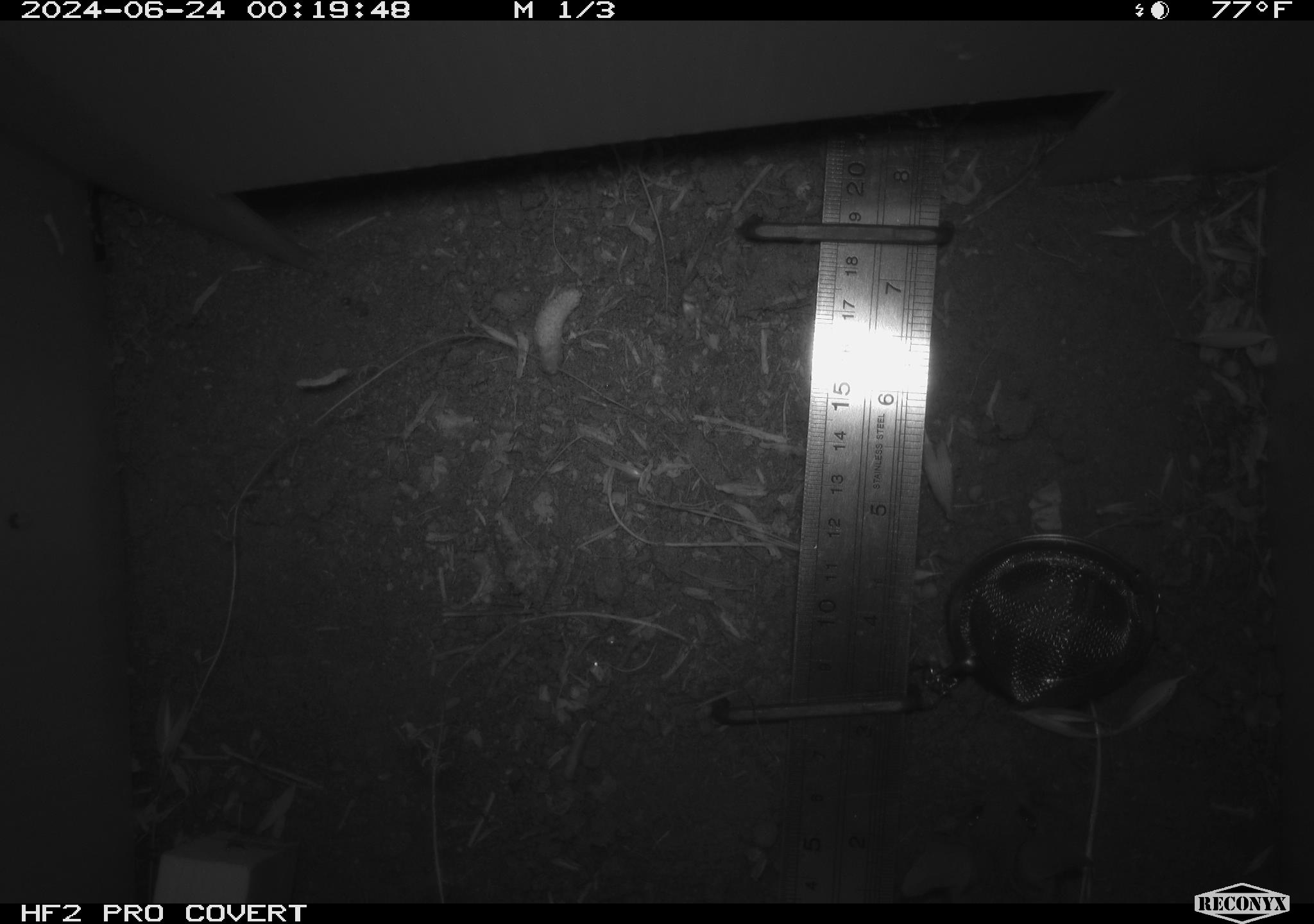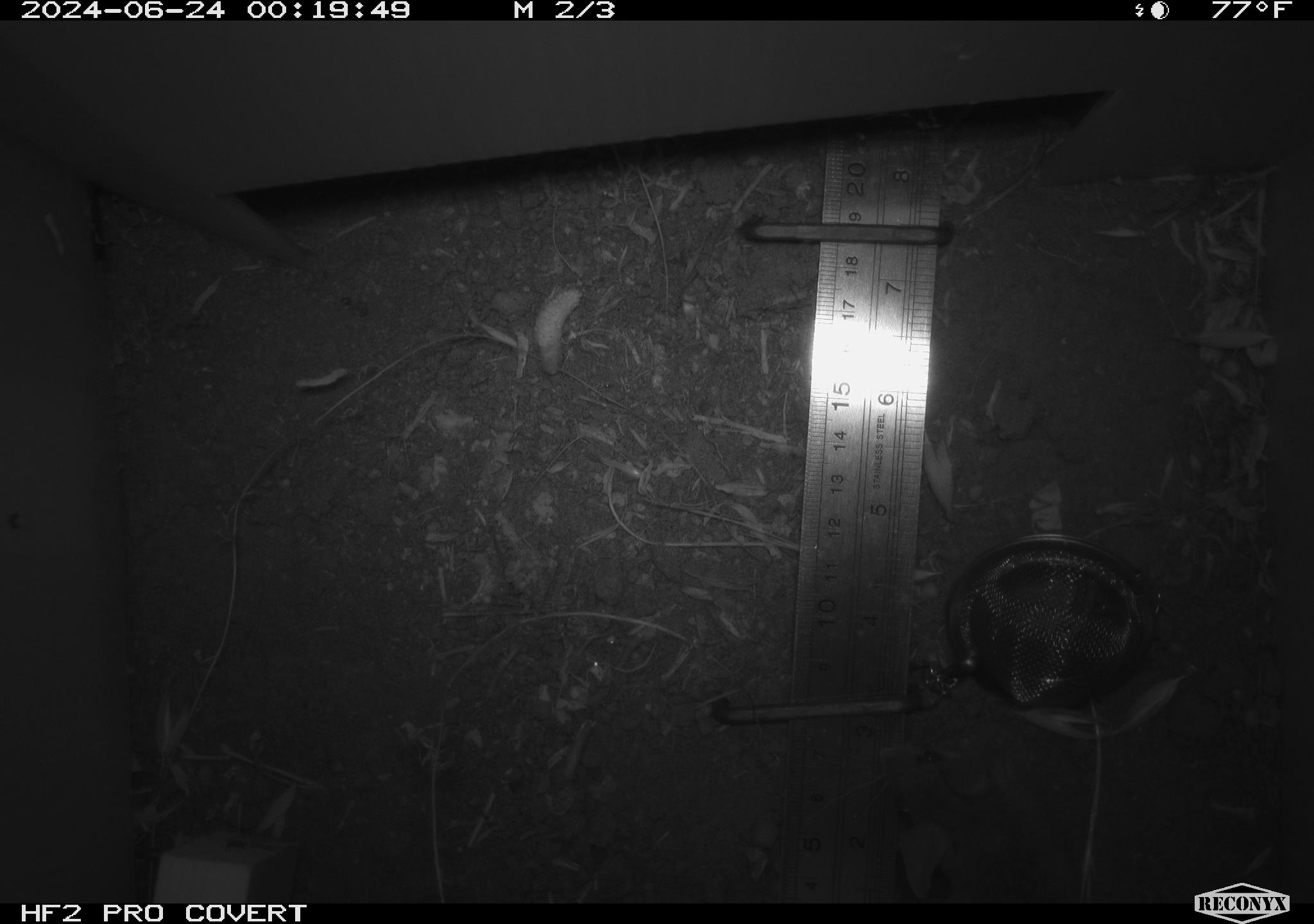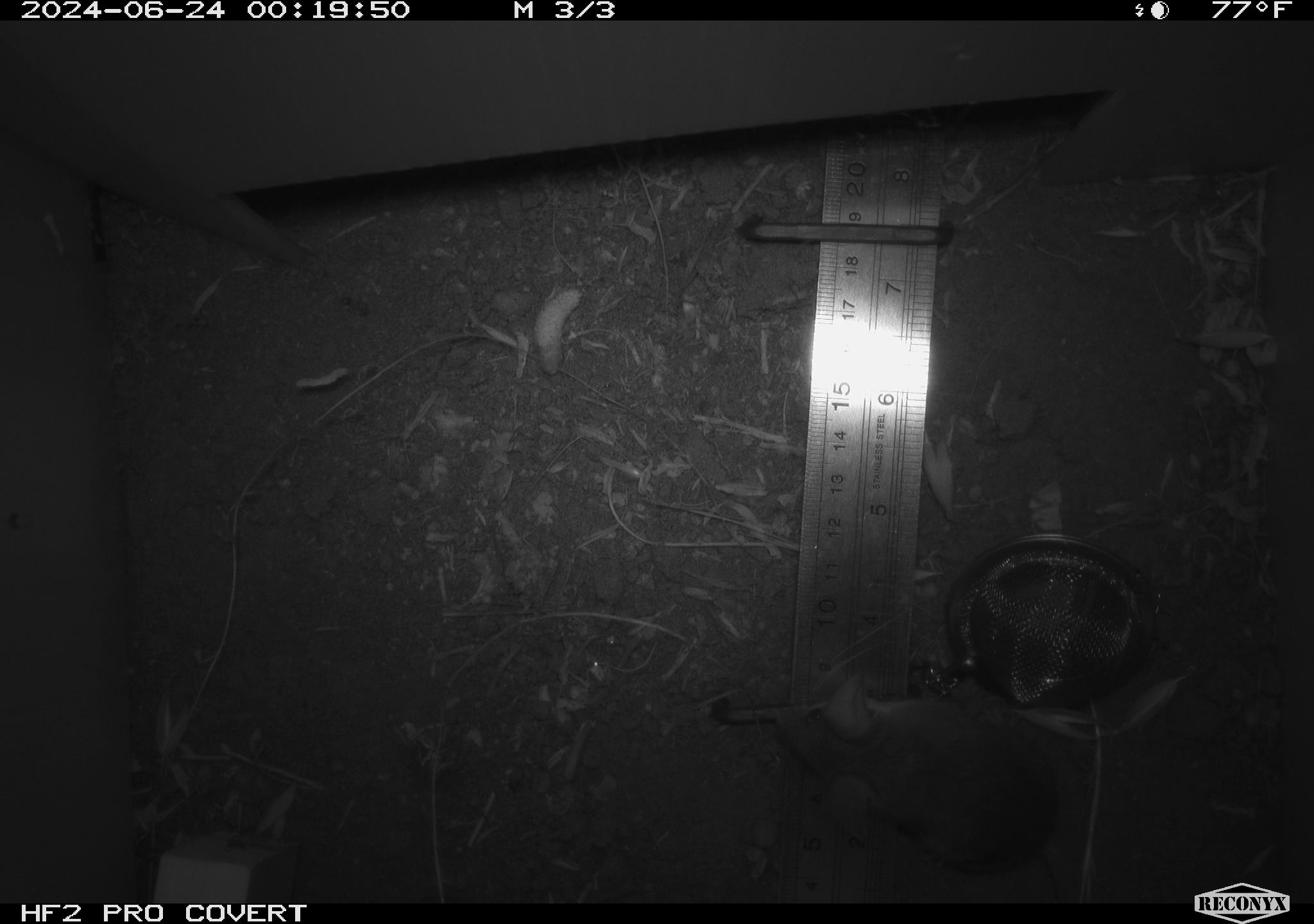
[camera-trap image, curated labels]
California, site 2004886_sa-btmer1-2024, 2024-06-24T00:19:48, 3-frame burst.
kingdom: Animalia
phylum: Chordata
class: Mammalia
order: Rodentia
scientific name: Rodentia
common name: mouse species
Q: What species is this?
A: Mouse species (Rodentia).